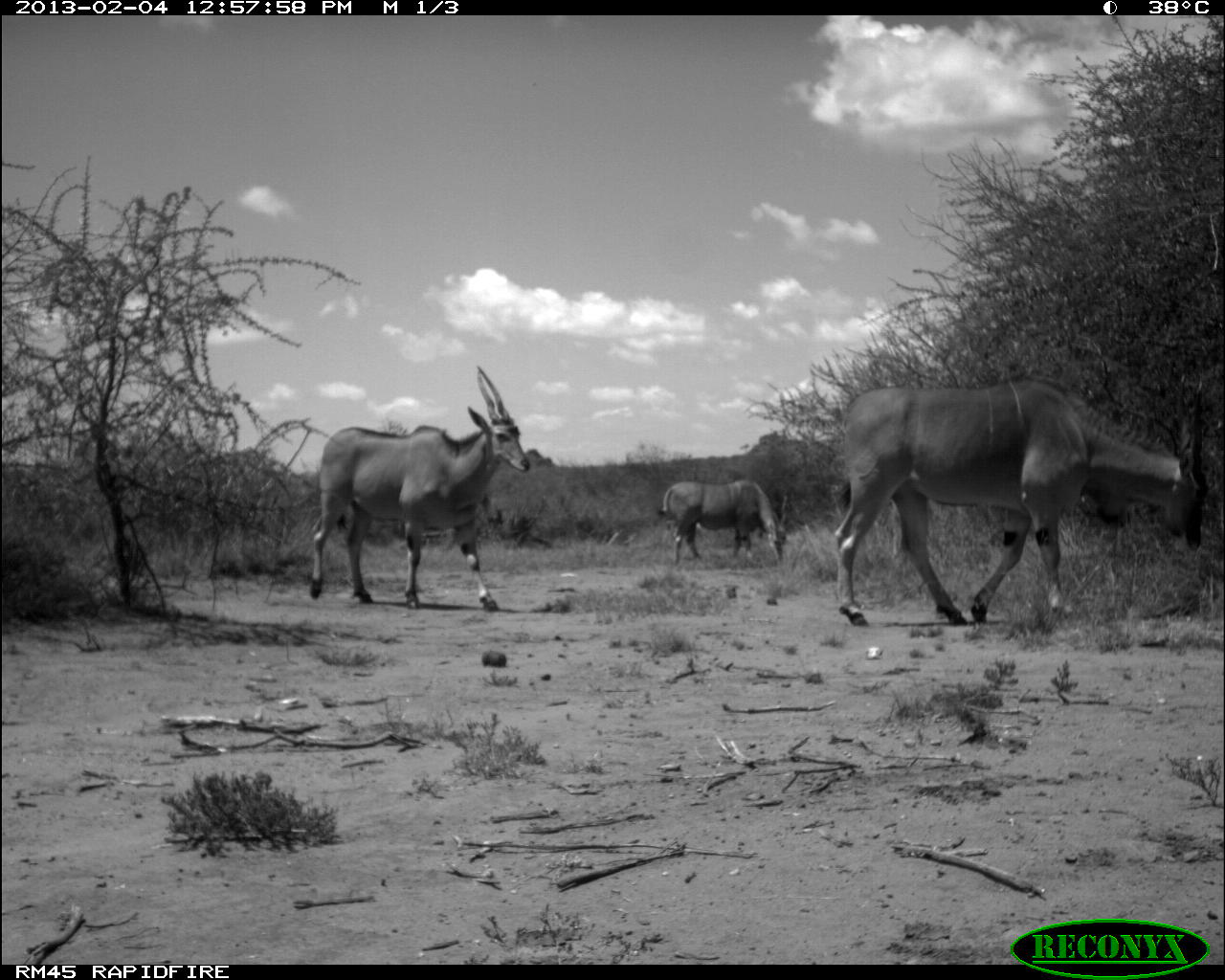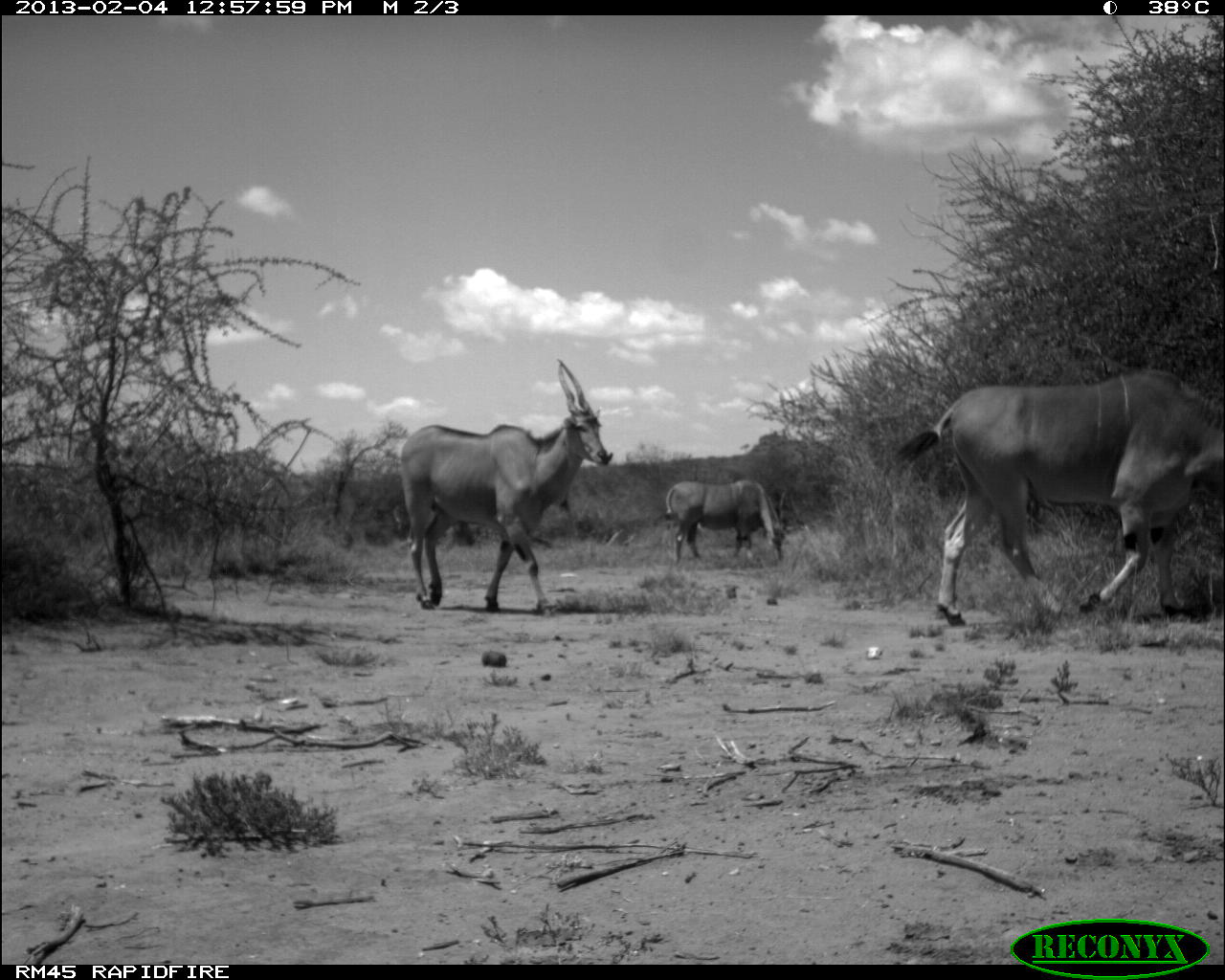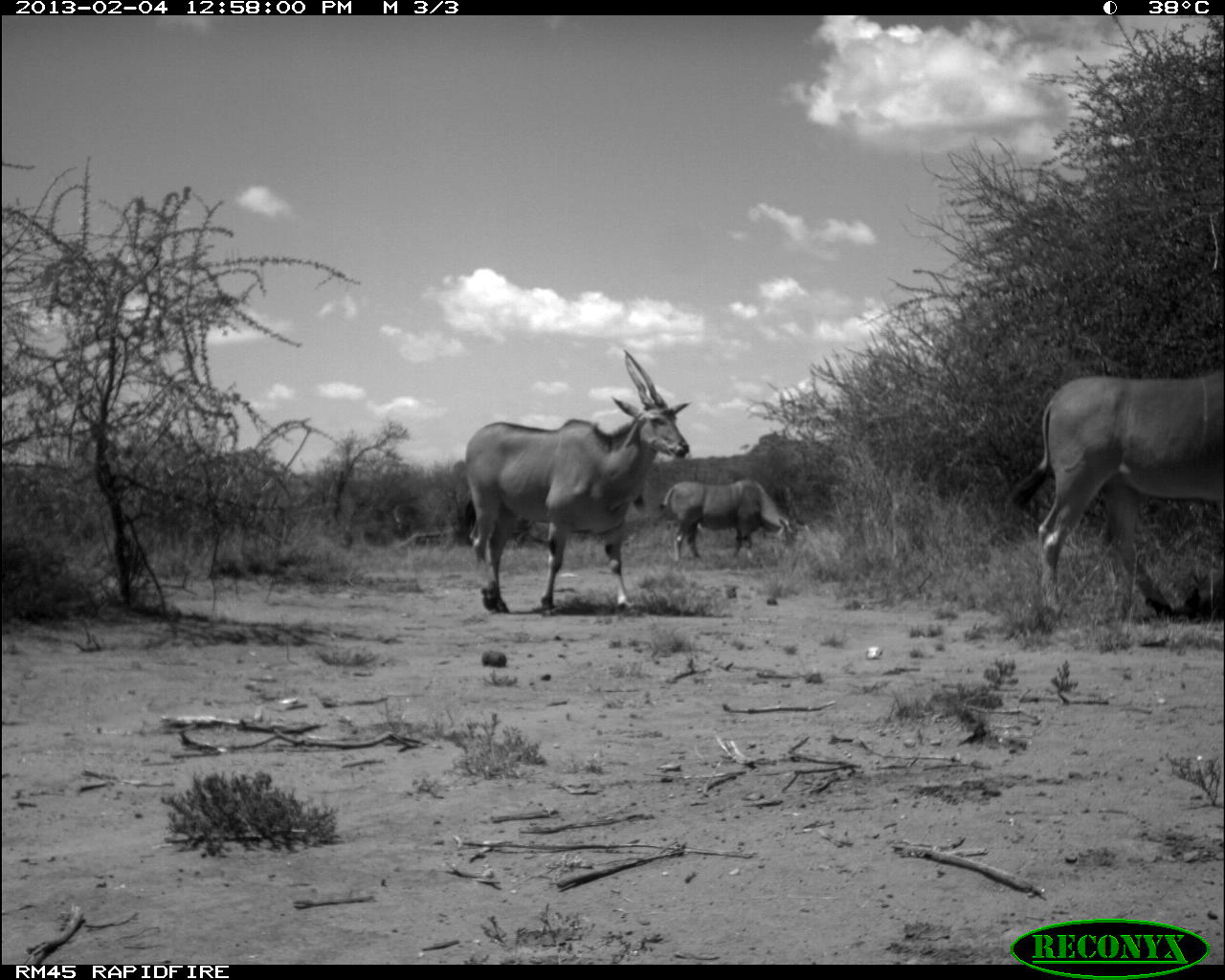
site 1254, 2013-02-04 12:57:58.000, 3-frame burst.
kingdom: Animalia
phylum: Chordata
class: Mammalia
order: Artiodactyla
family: Bovidae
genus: Tragelaphus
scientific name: Tragelaphus oryx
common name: eland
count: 3